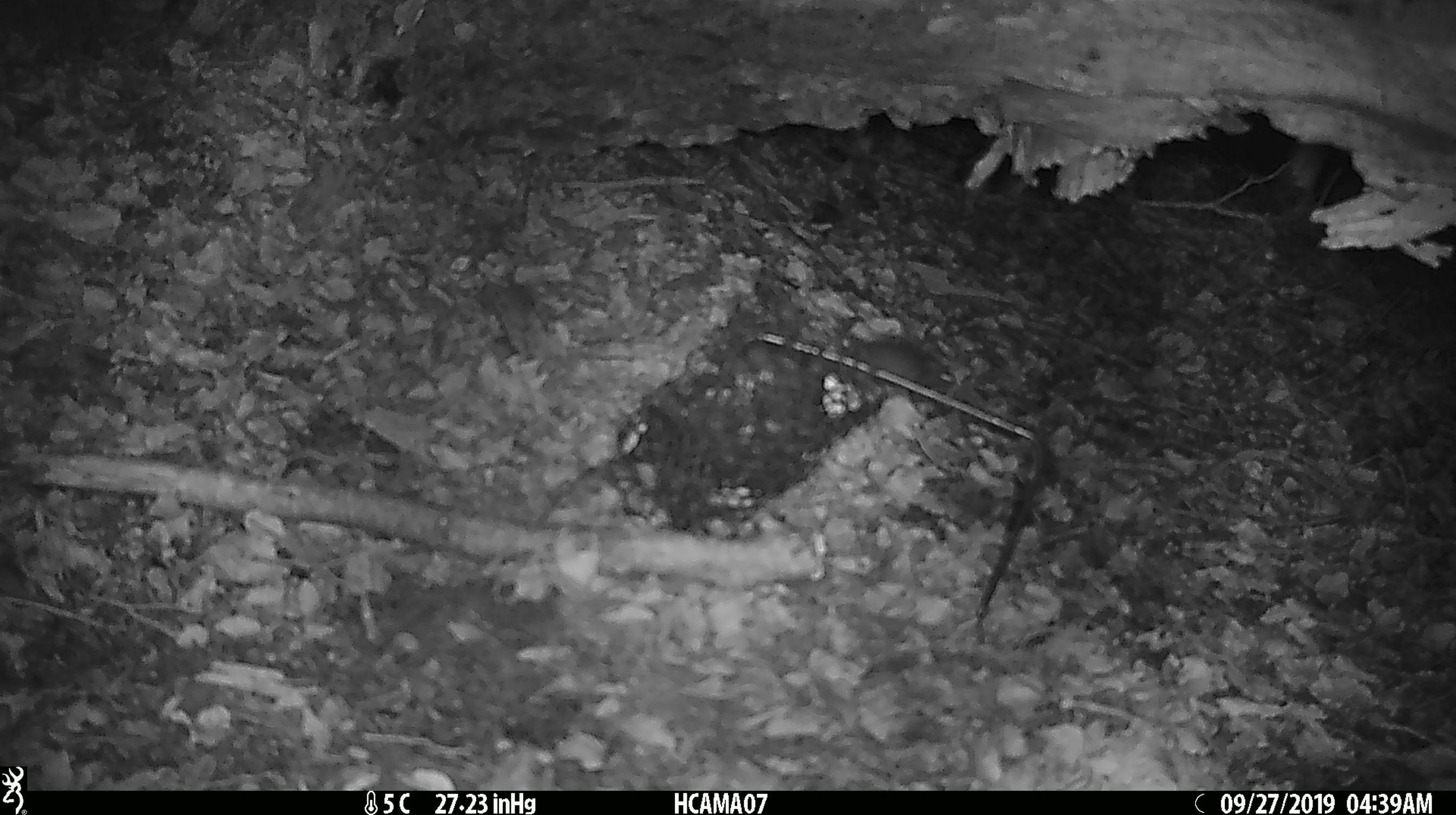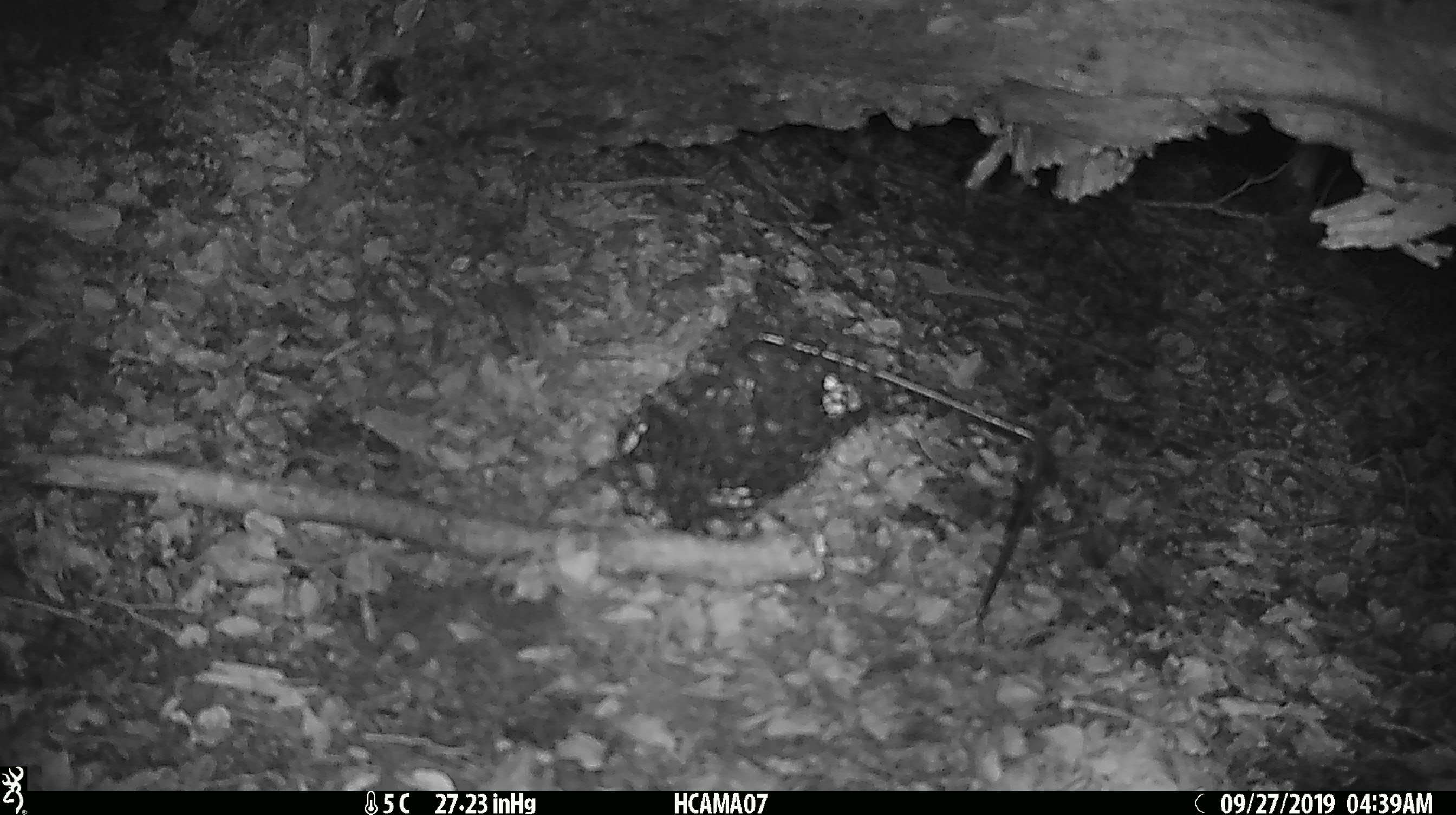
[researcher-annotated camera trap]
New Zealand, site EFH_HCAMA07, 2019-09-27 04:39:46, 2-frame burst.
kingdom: Animalia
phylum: Chordata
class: Mammalia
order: Rodentia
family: Muridae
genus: Mus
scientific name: Mus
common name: mouse